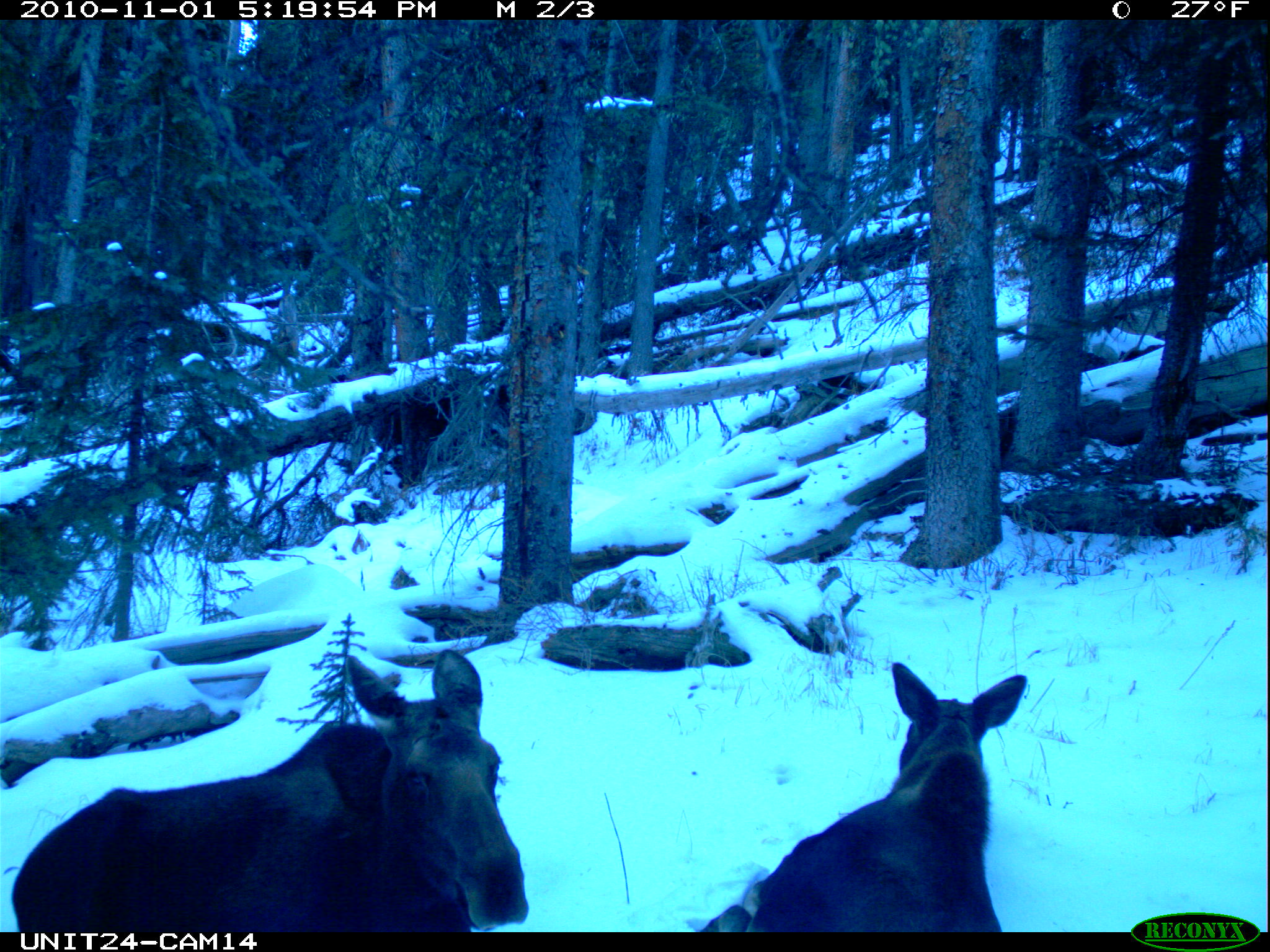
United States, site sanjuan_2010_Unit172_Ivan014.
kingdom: Animalia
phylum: Chordata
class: Mammalia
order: Artiodactyla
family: Cervidae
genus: Alces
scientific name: Alces alces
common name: moose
Alces alces (moose).